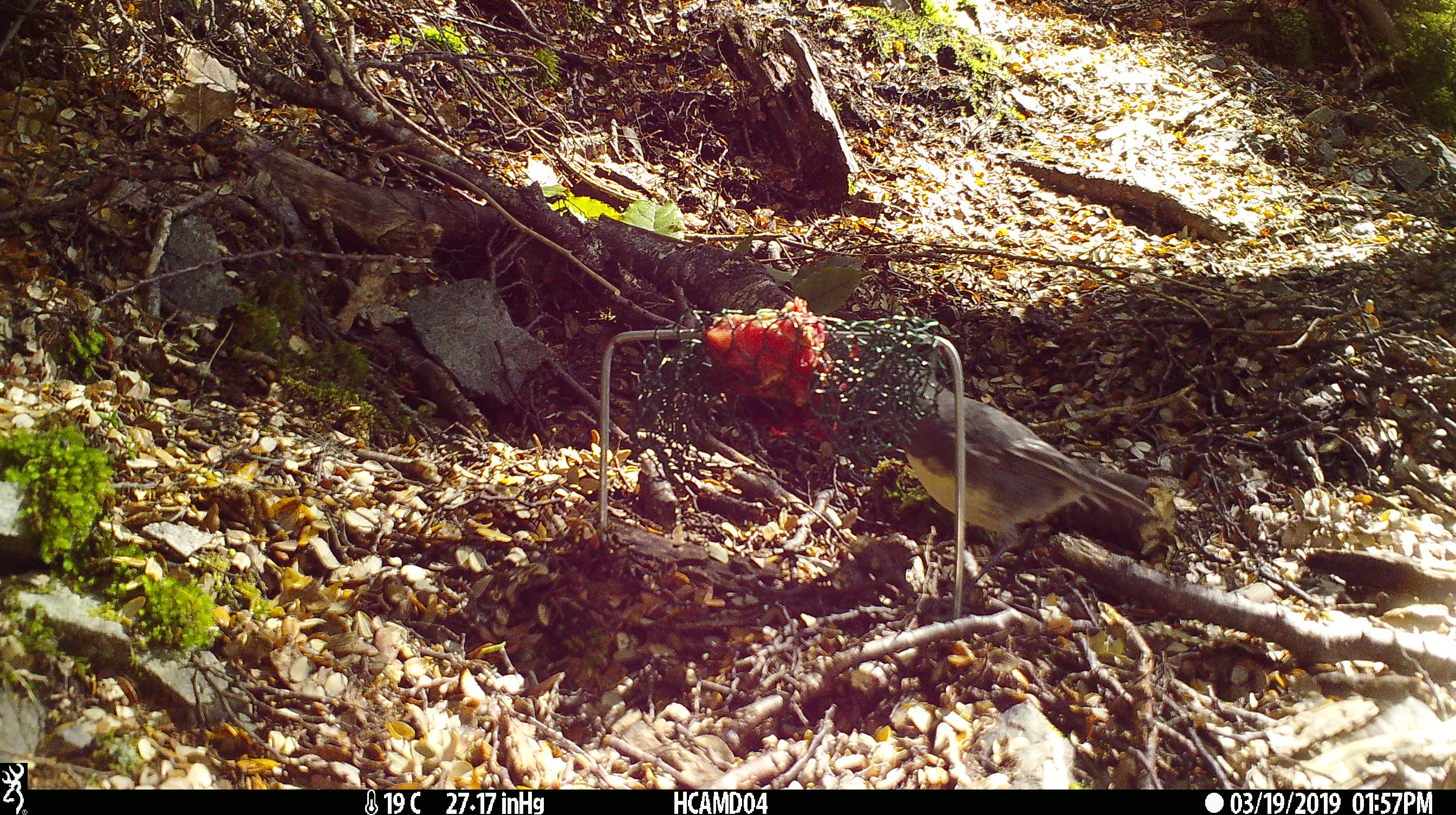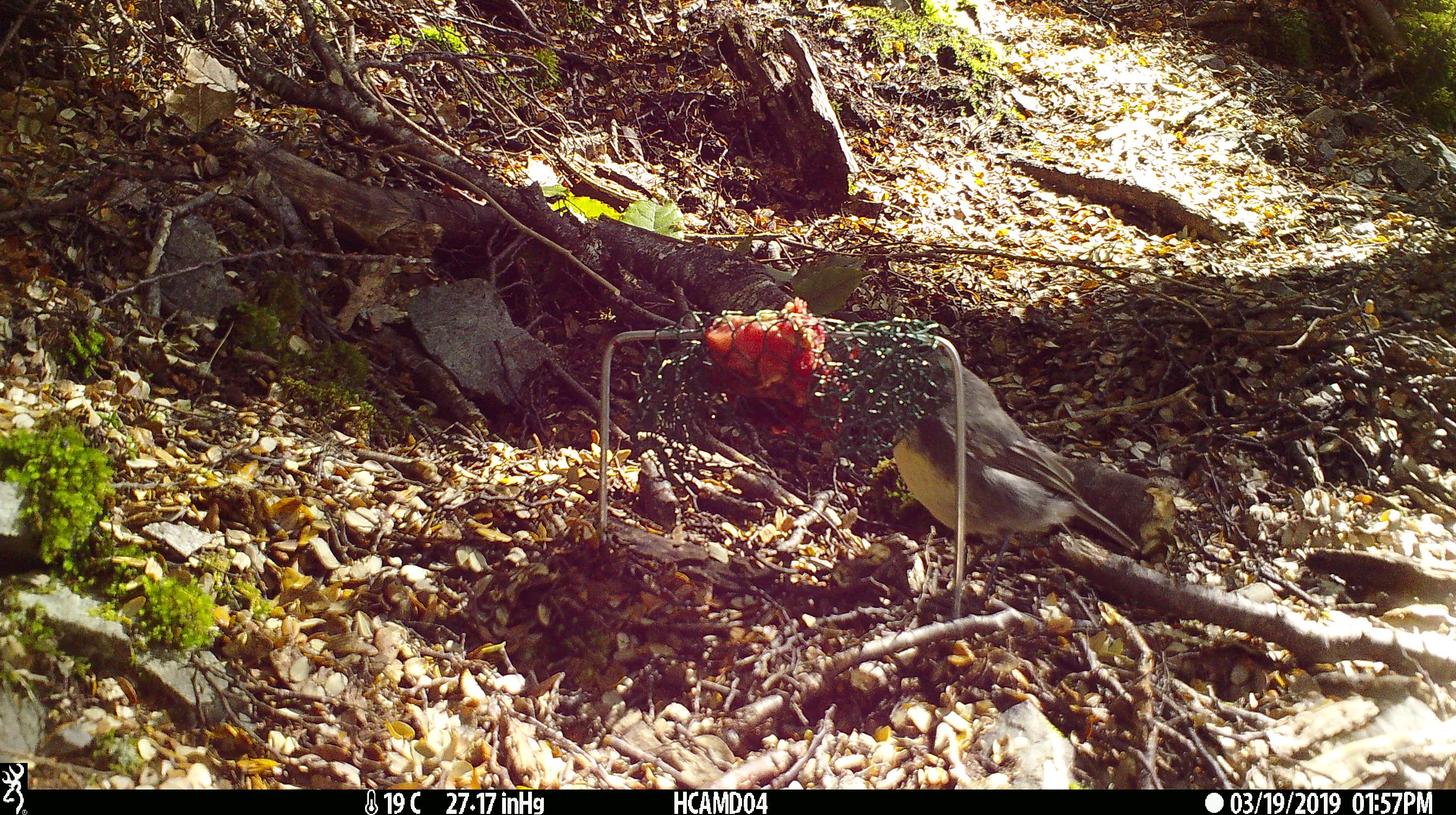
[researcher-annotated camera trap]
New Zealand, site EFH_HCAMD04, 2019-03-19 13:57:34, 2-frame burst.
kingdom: Animalia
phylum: Chordata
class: Aves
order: Passeriformes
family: Petroicidae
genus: Petroica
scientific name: Petroica australis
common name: new zealand robin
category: robin